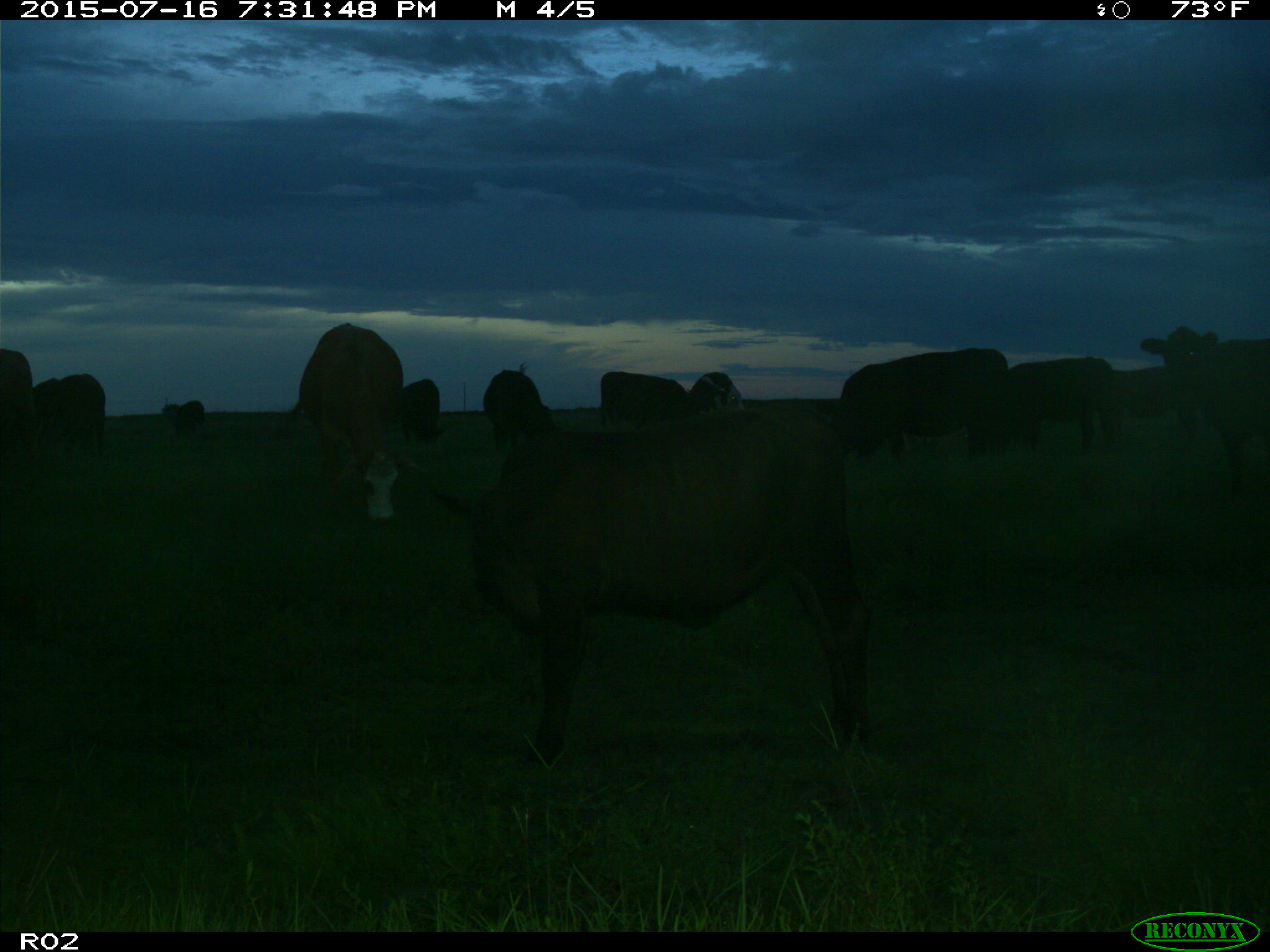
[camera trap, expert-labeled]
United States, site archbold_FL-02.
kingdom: Animalia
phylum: Chordata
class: Mammalia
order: Artiodactyla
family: Bovidae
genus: Bos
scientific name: Bos taurus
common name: domestic cow